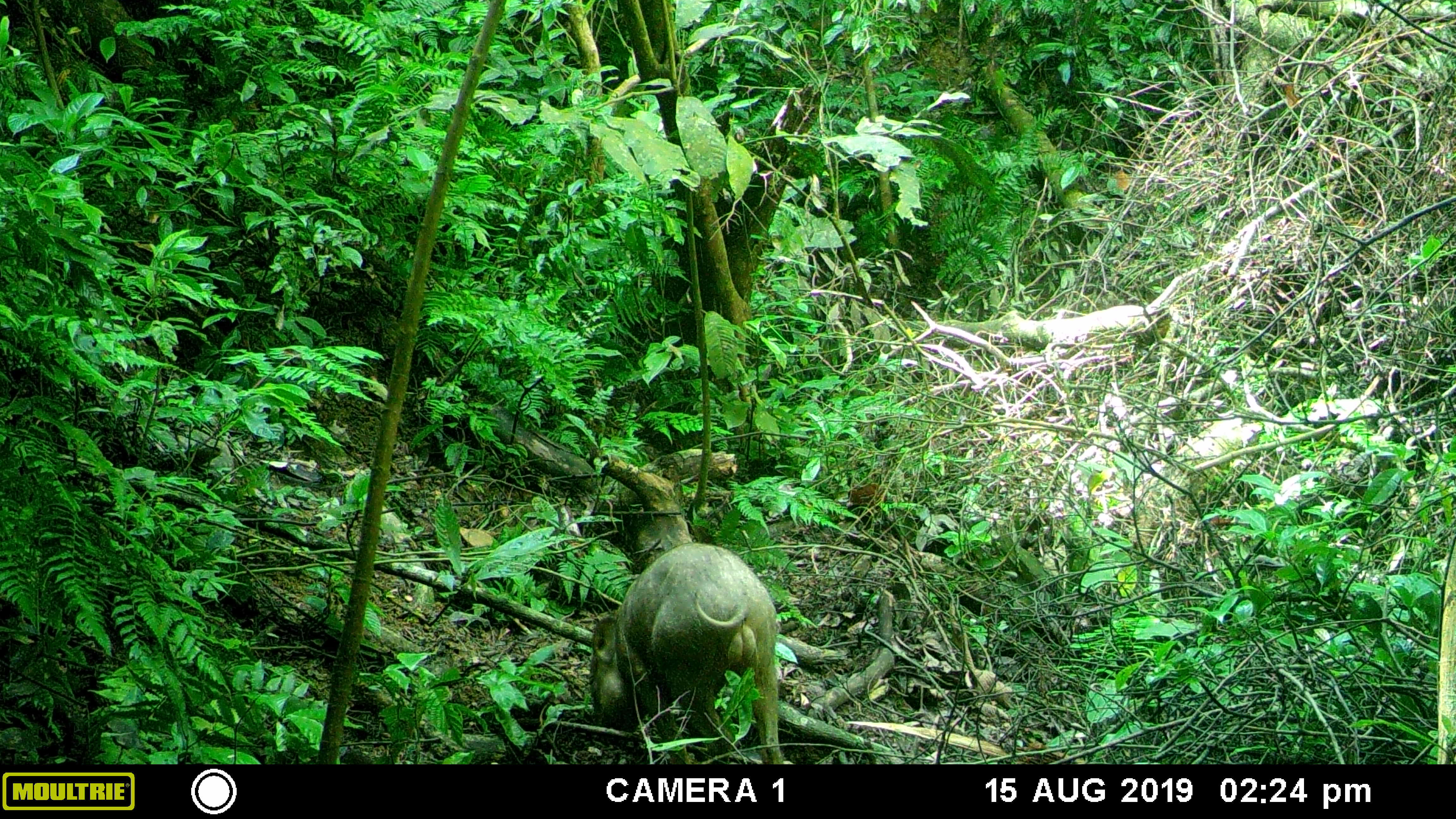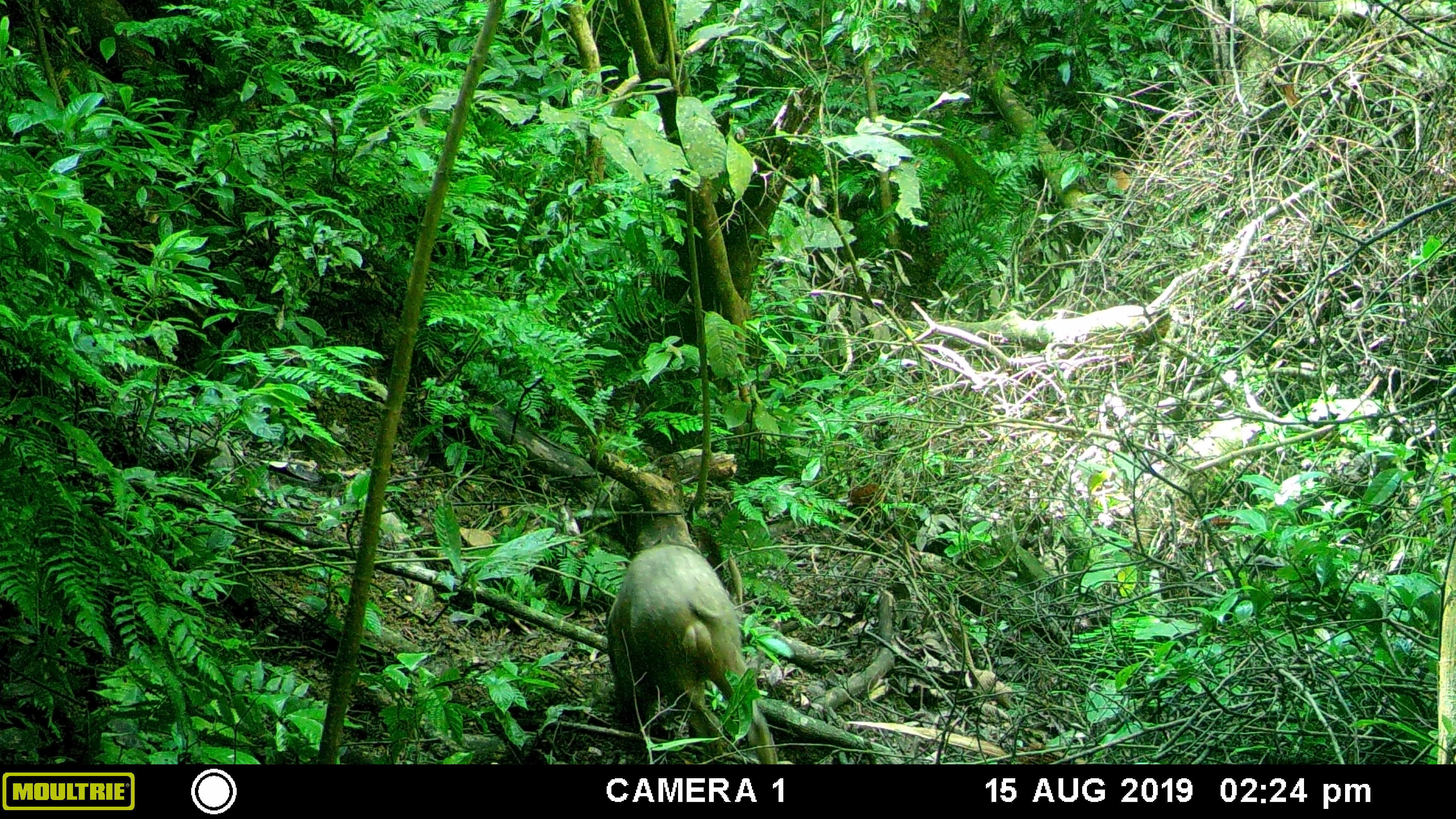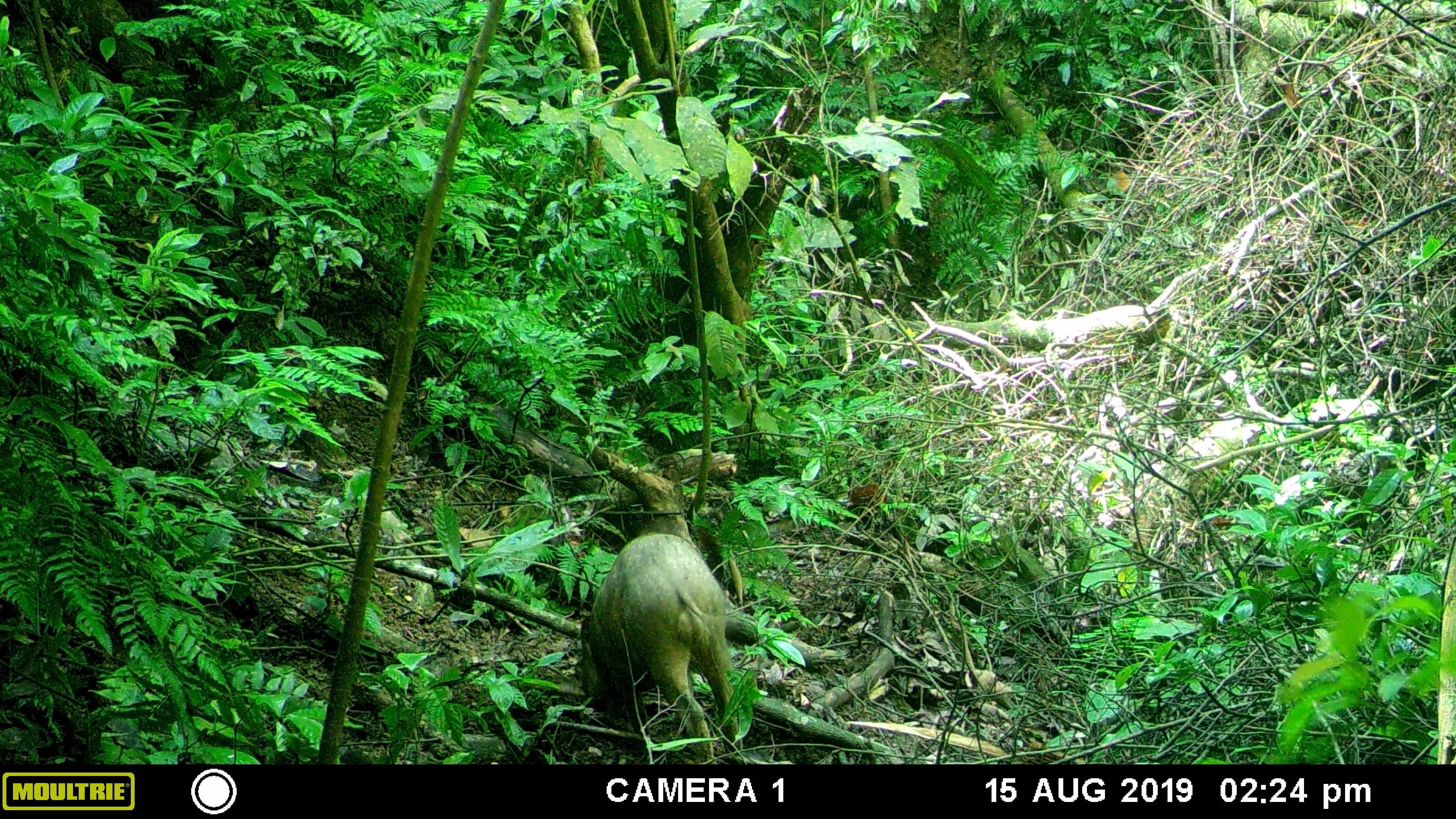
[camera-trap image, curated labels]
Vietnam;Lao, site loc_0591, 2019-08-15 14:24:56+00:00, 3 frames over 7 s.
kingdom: Animalia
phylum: Chordata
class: Mammalia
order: Artiodactyla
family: Suidae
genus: Sus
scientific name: Sus scrofa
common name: eurasian wild pig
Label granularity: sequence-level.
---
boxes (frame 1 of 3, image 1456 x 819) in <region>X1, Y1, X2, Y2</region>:
eurasian wild pig: <region>588, 540, 784, 763</region>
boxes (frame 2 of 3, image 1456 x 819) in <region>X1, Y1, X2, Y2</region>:
eurasian wild pig: <region>605, 541, 779, 764</region>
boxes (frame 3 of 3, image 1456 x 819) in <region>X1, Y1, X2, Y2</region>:
eurasian wild pig: <region>579, 531, 744, 764</region>